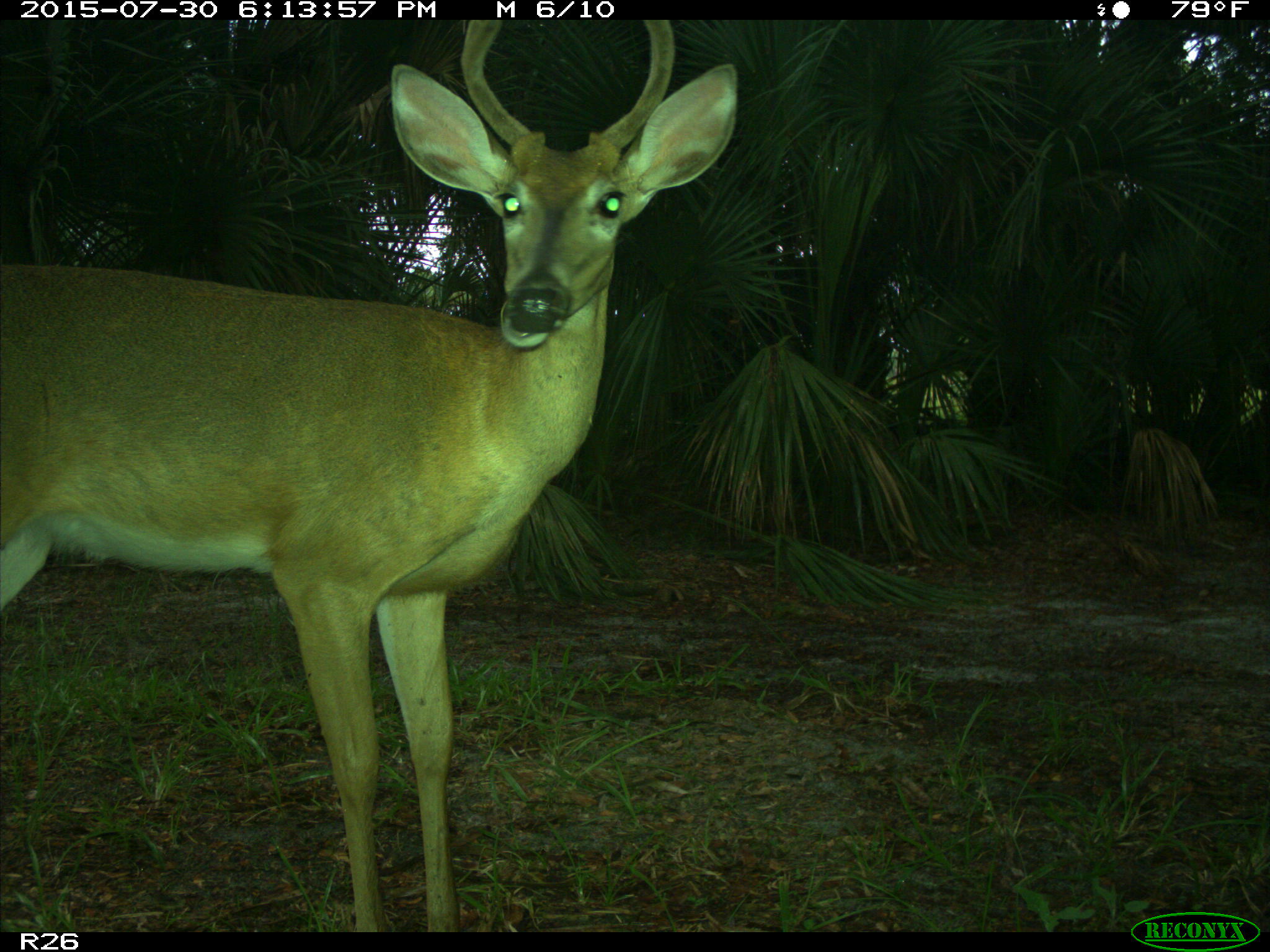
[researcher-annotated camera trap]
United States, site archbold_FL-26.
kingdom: Animalia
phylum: Chordata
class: Mammalia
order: Artiodactyla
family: Cervidae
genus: Odocoileus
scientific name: Odocoileus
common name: deer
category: unidentified deer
Unidentified deer (deer) (Odocoileus).